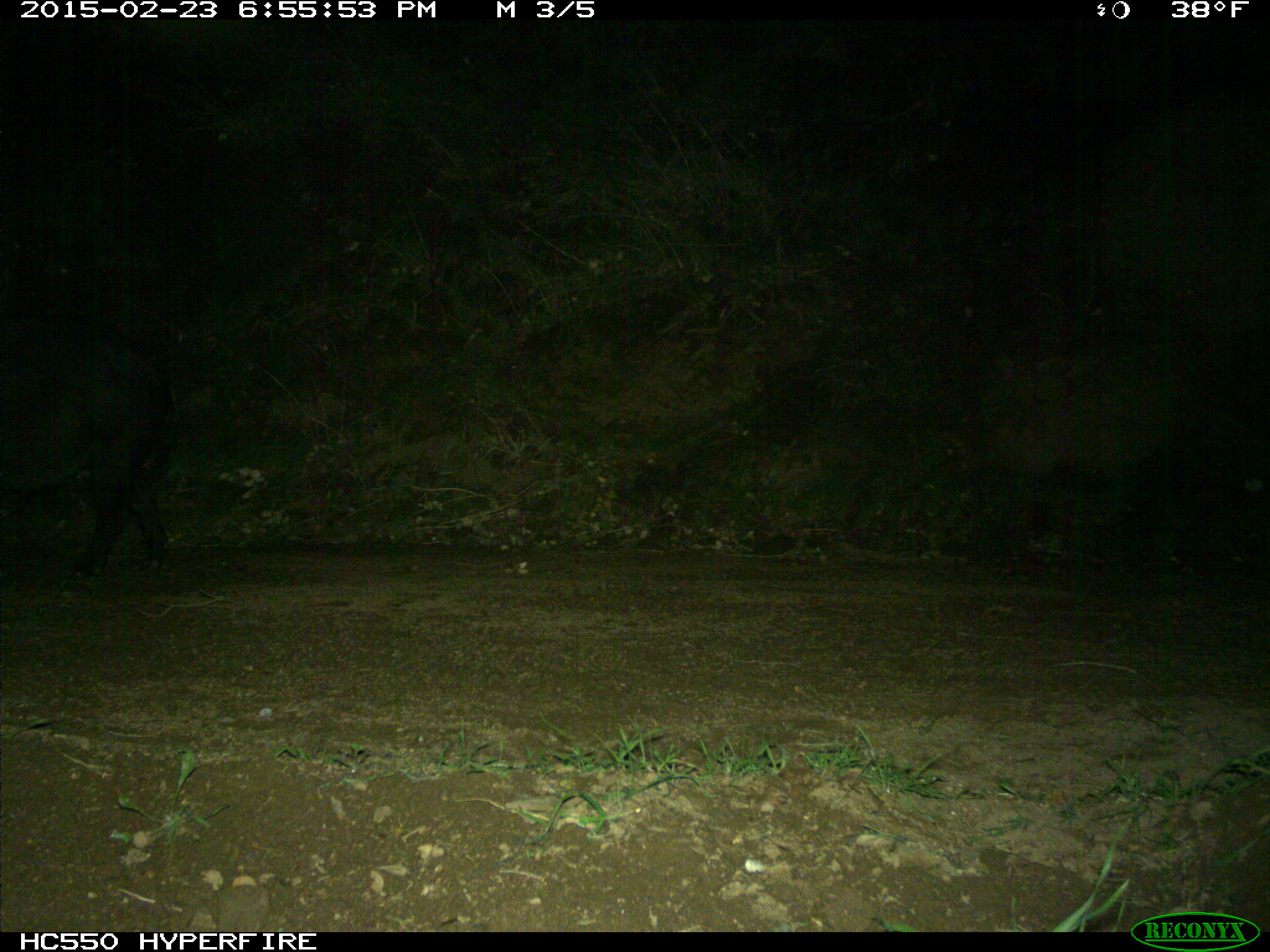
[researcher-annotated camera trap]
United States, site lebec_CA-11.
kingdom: Animalia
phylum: Chordata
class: Mammalia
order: Artiodactyla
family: Suidae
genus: Sus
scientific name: Sus scrofa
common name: wild boar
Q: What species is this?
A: Sus scrofa (wild boar).